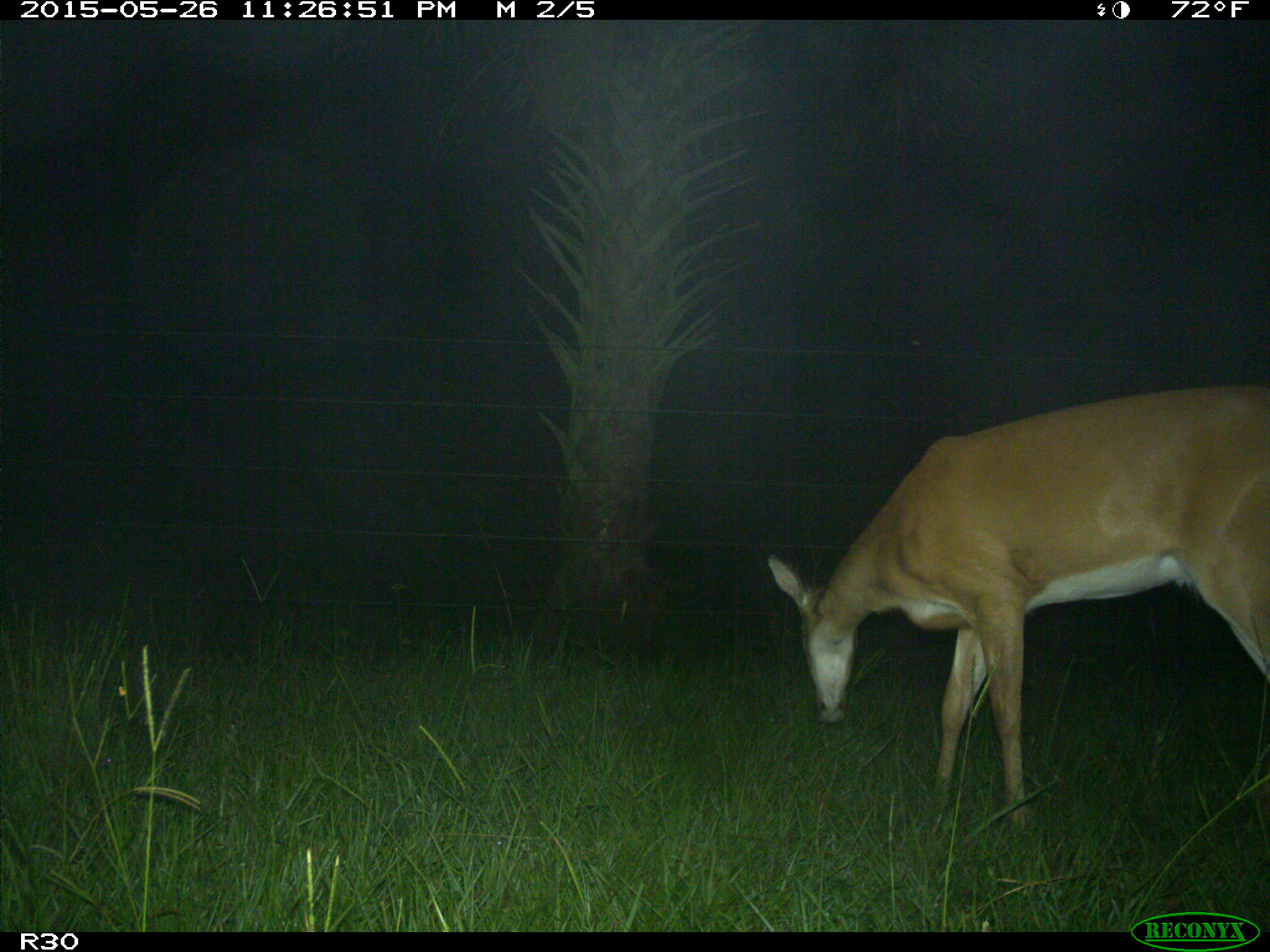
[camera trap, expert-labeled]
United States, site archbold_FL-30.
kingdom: Animalia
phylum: Chordata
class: Mammalia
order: Artiodactyla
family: Cervidae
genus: Odocoileus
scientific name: Odocoileus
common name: deer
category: unidentified deer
Unidentified deer (deer) (Odocoileus).